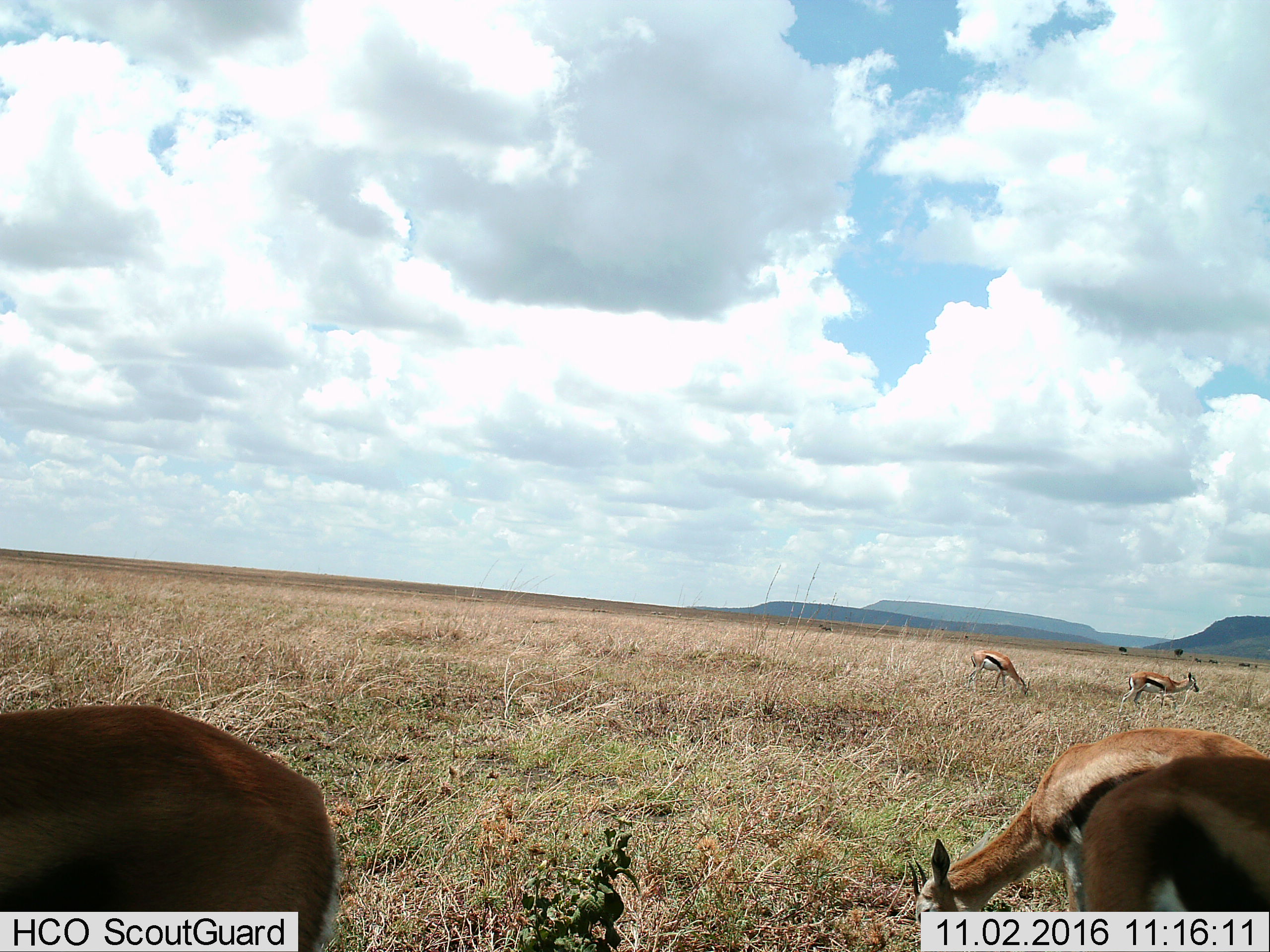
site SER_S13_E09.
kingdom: Animalia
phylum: Chordata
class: Mammalia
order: Artiodactyla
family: Bovidae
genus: Eudorcas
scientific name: Eudorcas thomsonii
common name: thomson's gazelle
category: gazellethomsons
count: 5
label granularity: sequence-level